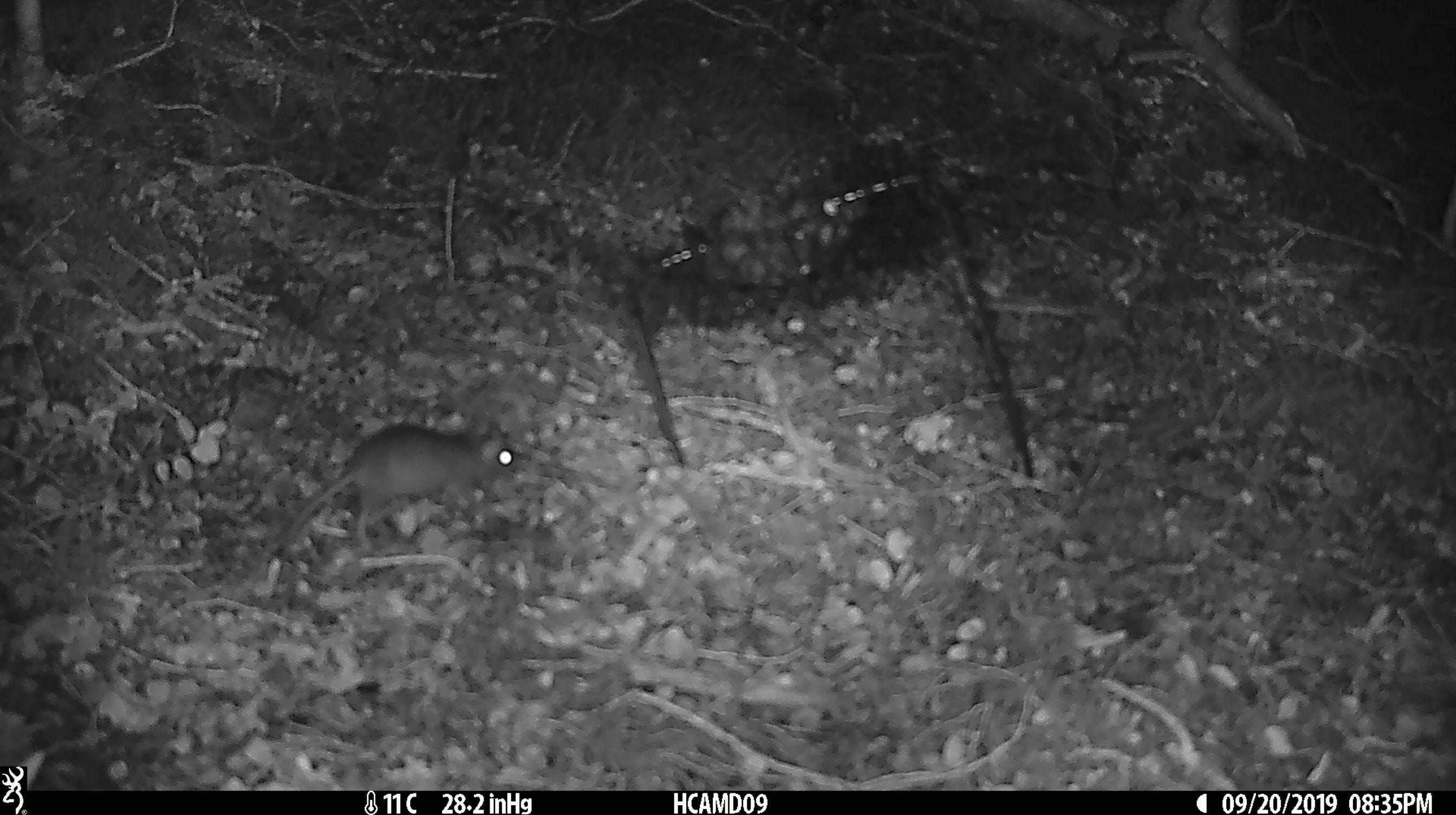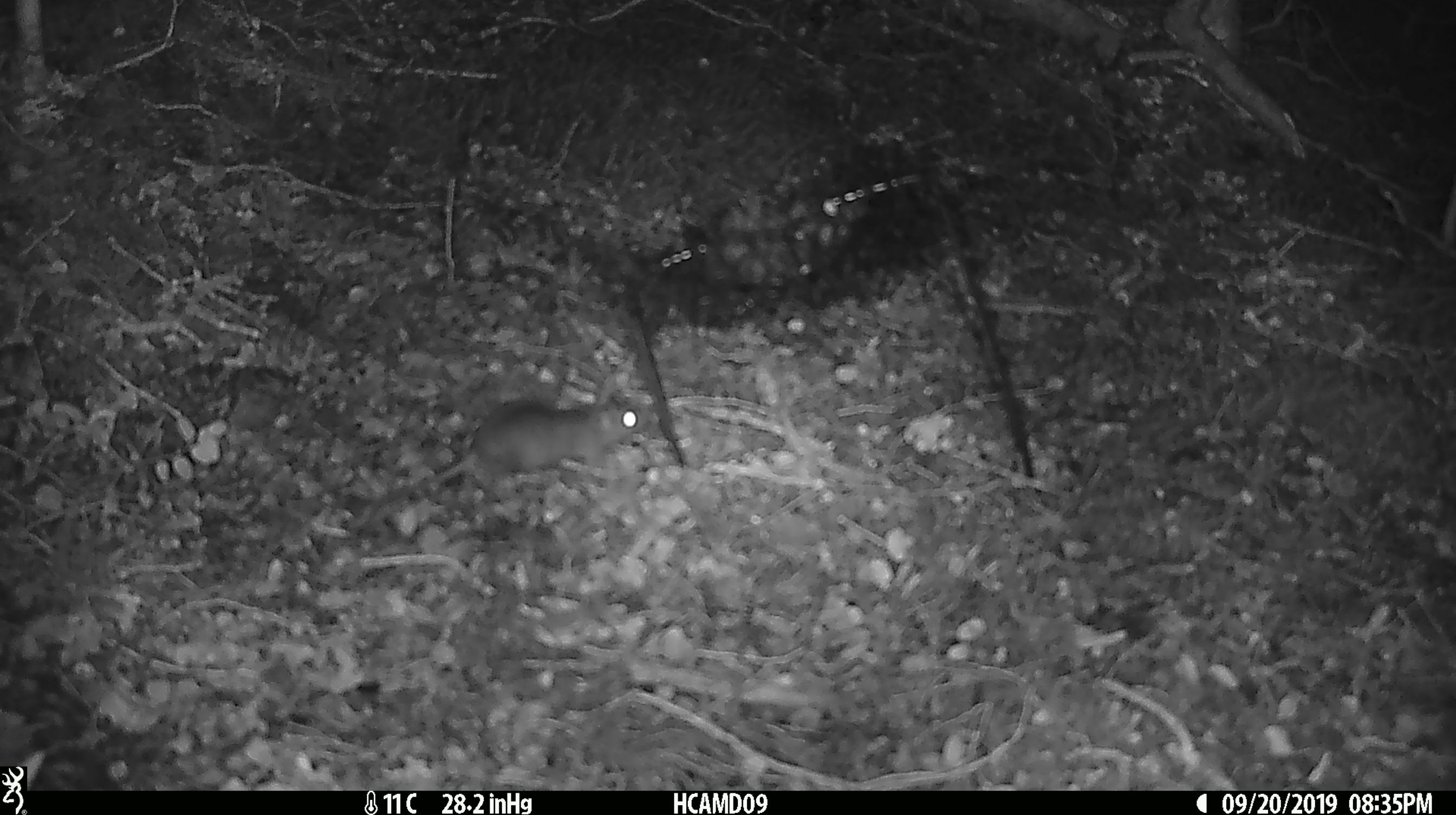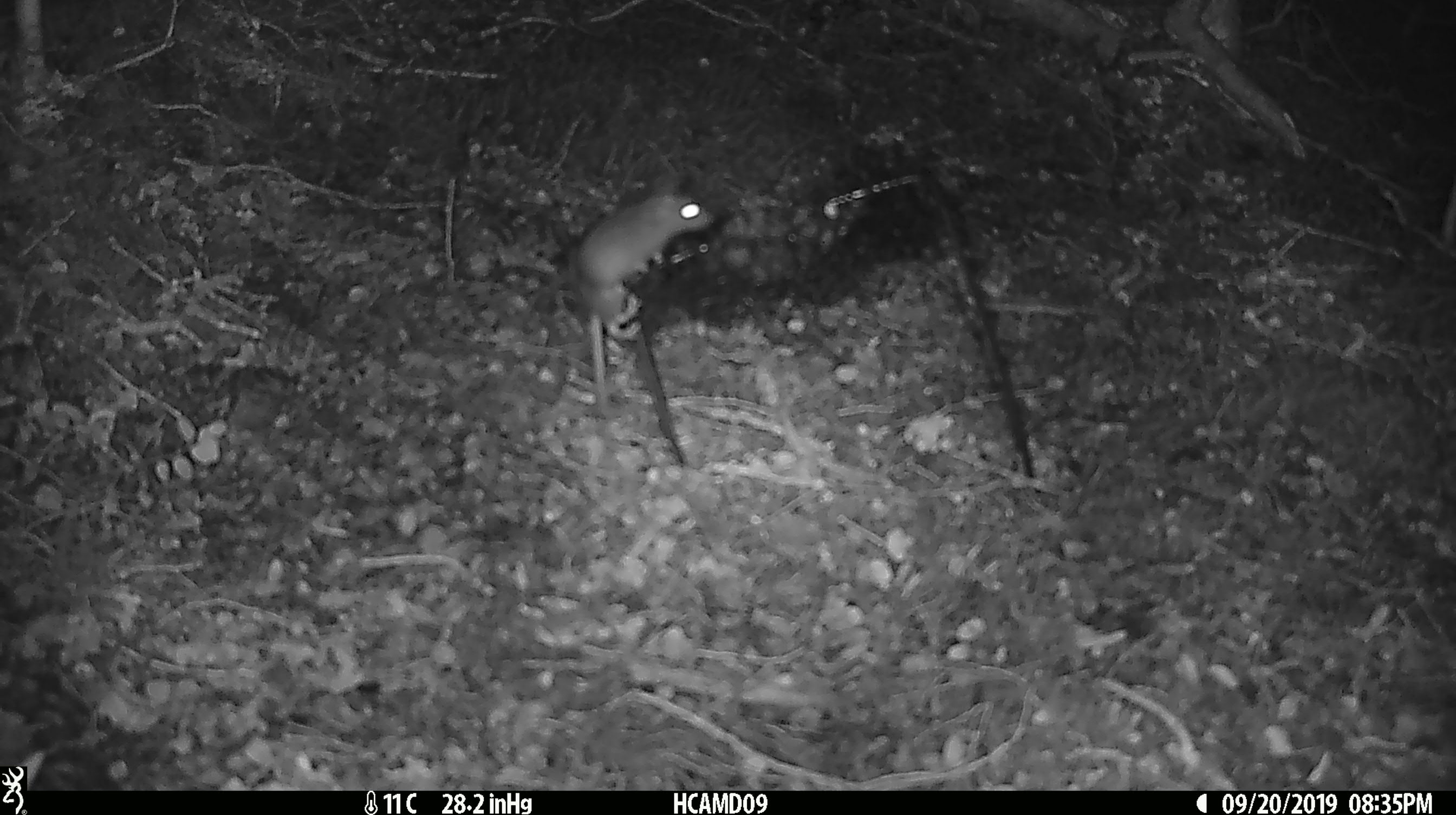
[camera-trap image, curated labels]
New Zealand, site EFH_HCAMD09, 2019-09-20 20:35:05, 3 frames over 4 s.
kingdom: Animalia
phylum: Chordata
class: Mammalia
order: Rodentia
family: Muridae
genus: Mus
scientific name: Mus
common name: mouse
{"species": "mouse (Mus)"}